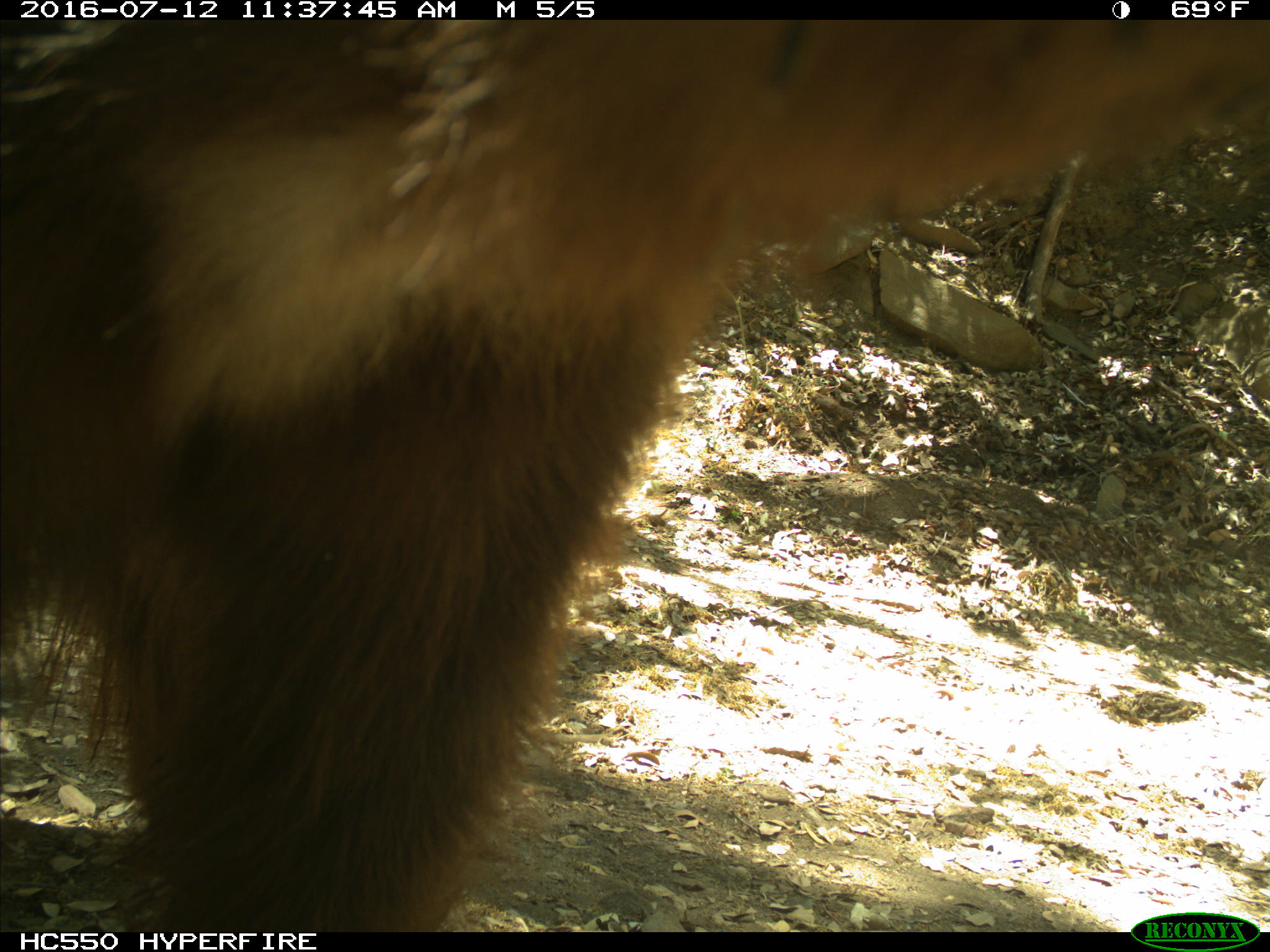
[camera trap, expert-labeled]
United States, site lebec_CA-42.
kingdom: Animalia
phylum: Chordata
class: Mammalia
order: Carnivora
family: Ursidae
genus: Ursus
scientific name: Ursus americanus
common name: american black bear